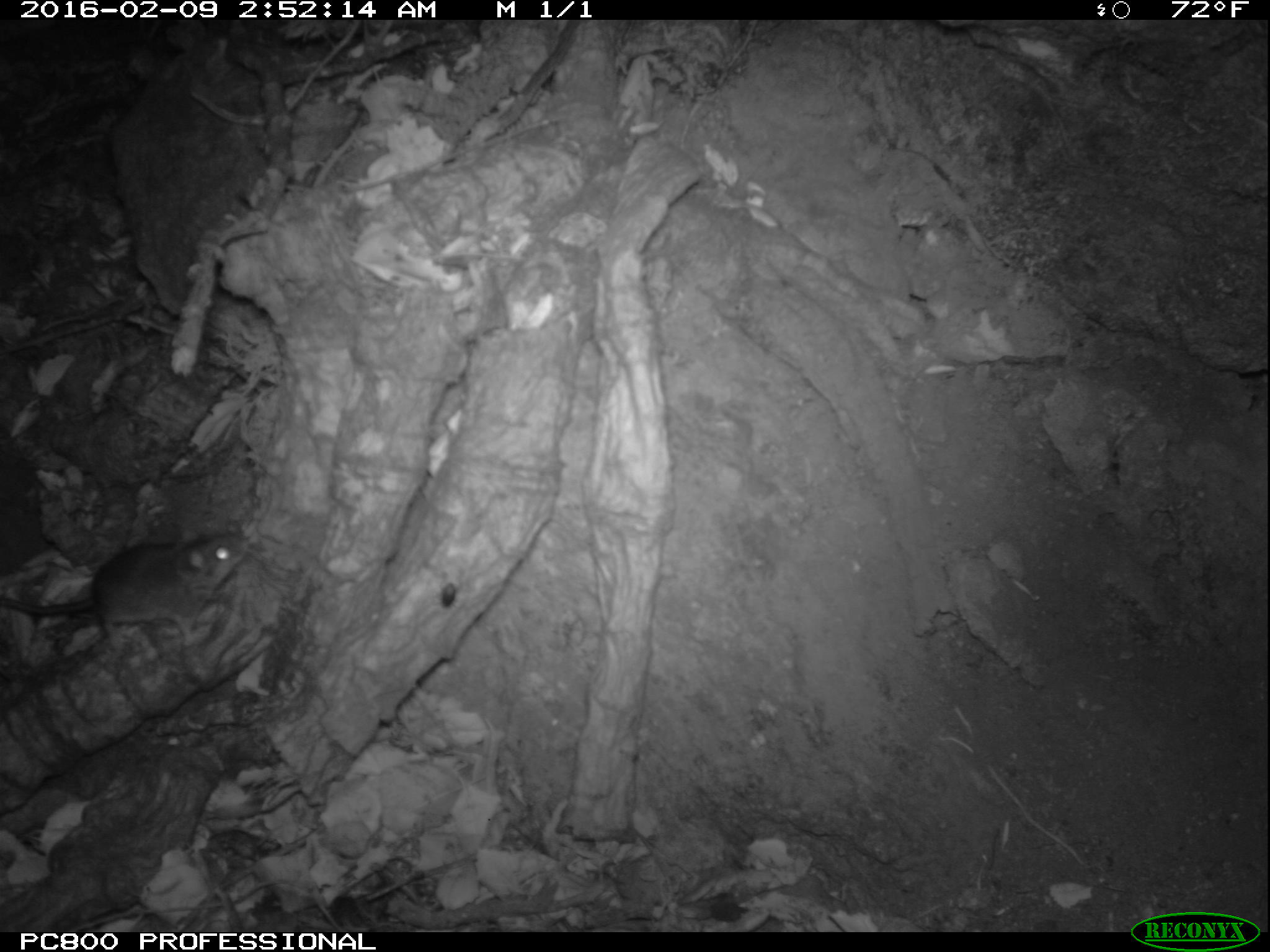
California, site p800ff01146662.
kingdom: Animalia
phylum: Chordata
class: Mammalia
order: Rodentia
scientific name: Rodentia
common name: rodent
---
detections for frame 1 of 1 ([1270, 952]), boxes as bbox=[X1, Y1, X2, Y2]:
rodent: bbox=[0, 524, 242, 648]